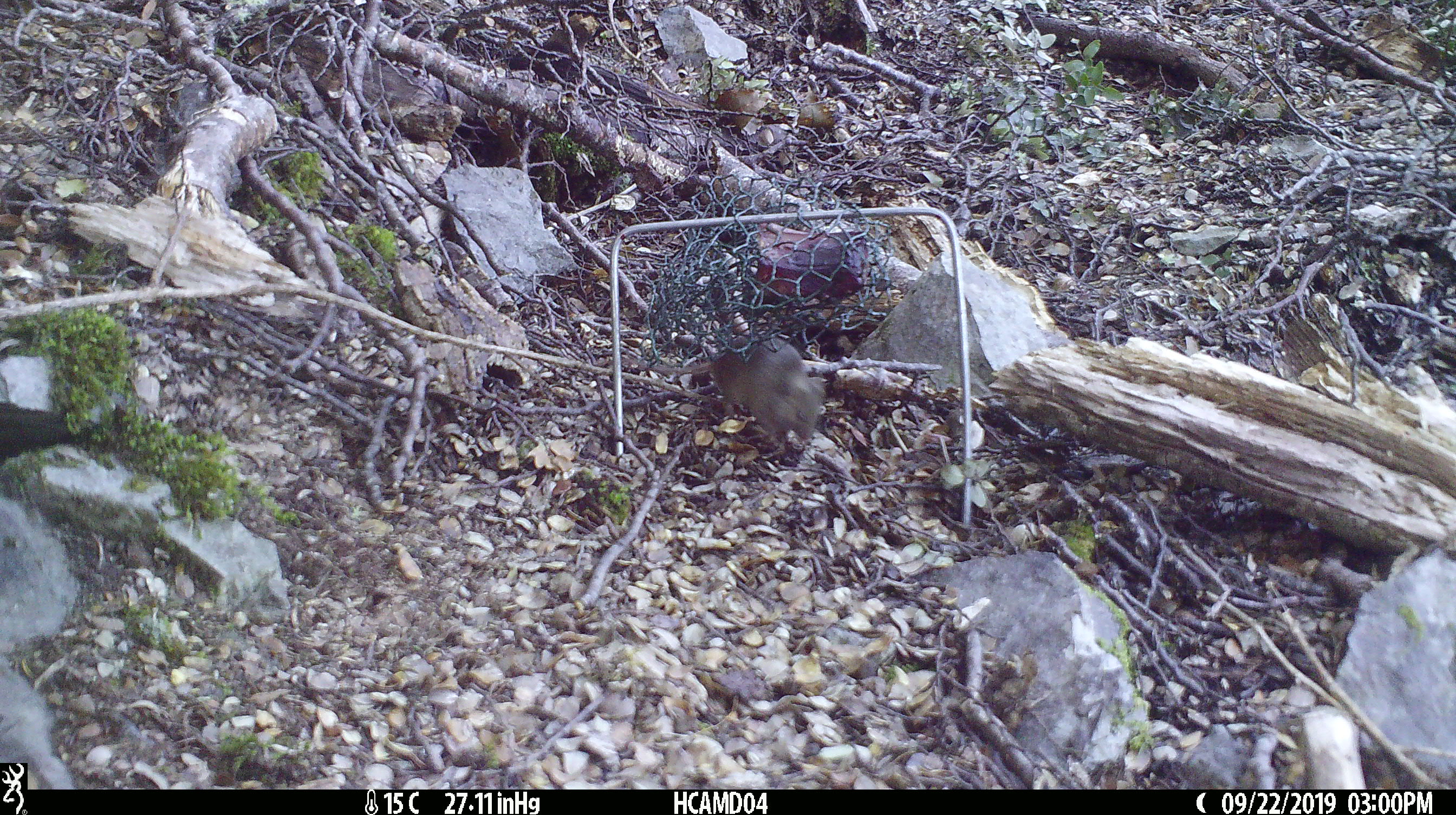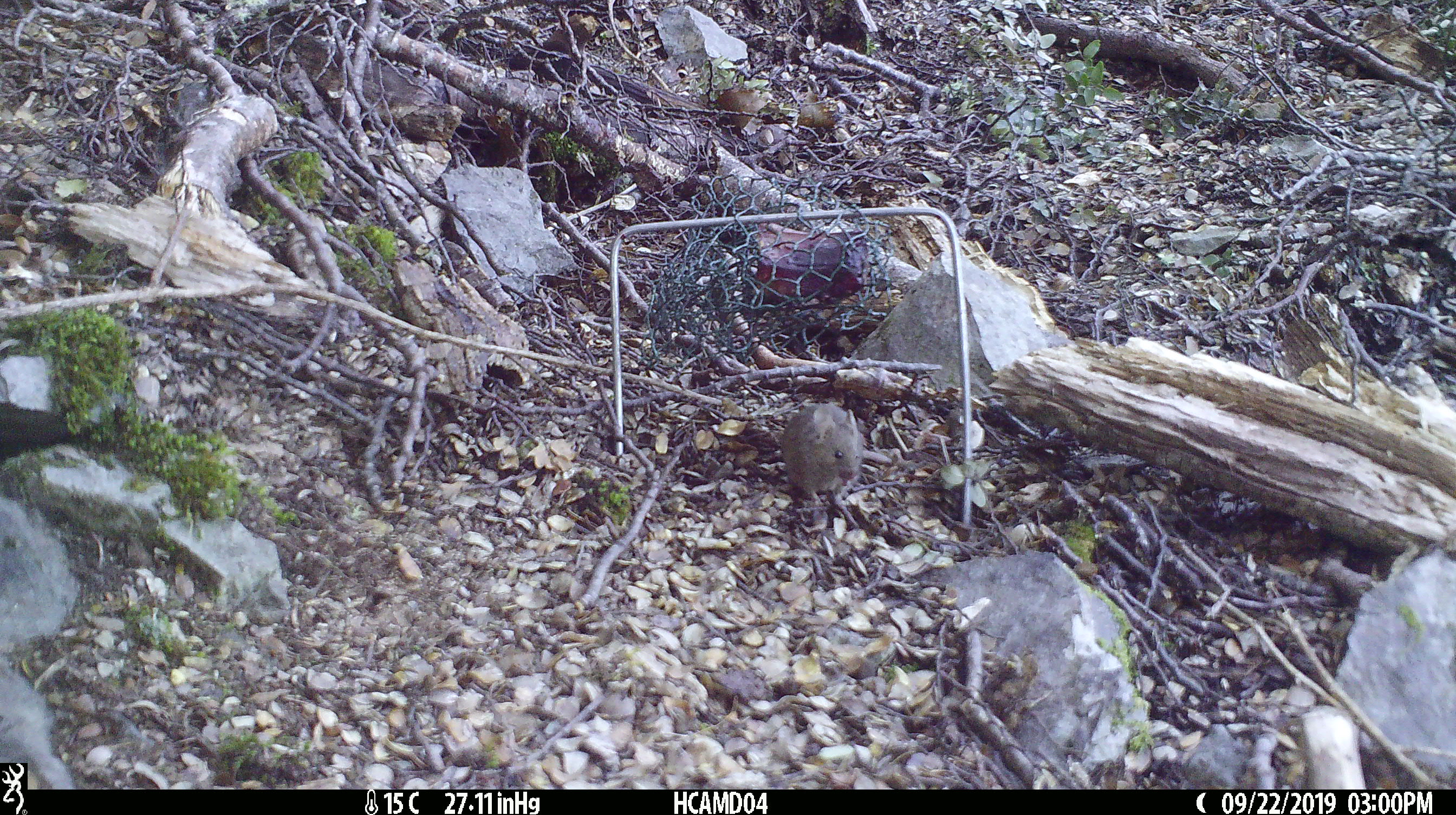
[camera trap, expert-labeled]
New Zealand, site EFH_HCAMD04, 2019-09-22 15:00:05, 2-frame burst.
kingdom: Animalia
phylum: Chordata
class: Mammalia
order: Rodentia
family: Muridae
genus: Mus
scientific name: Mus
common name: mouse